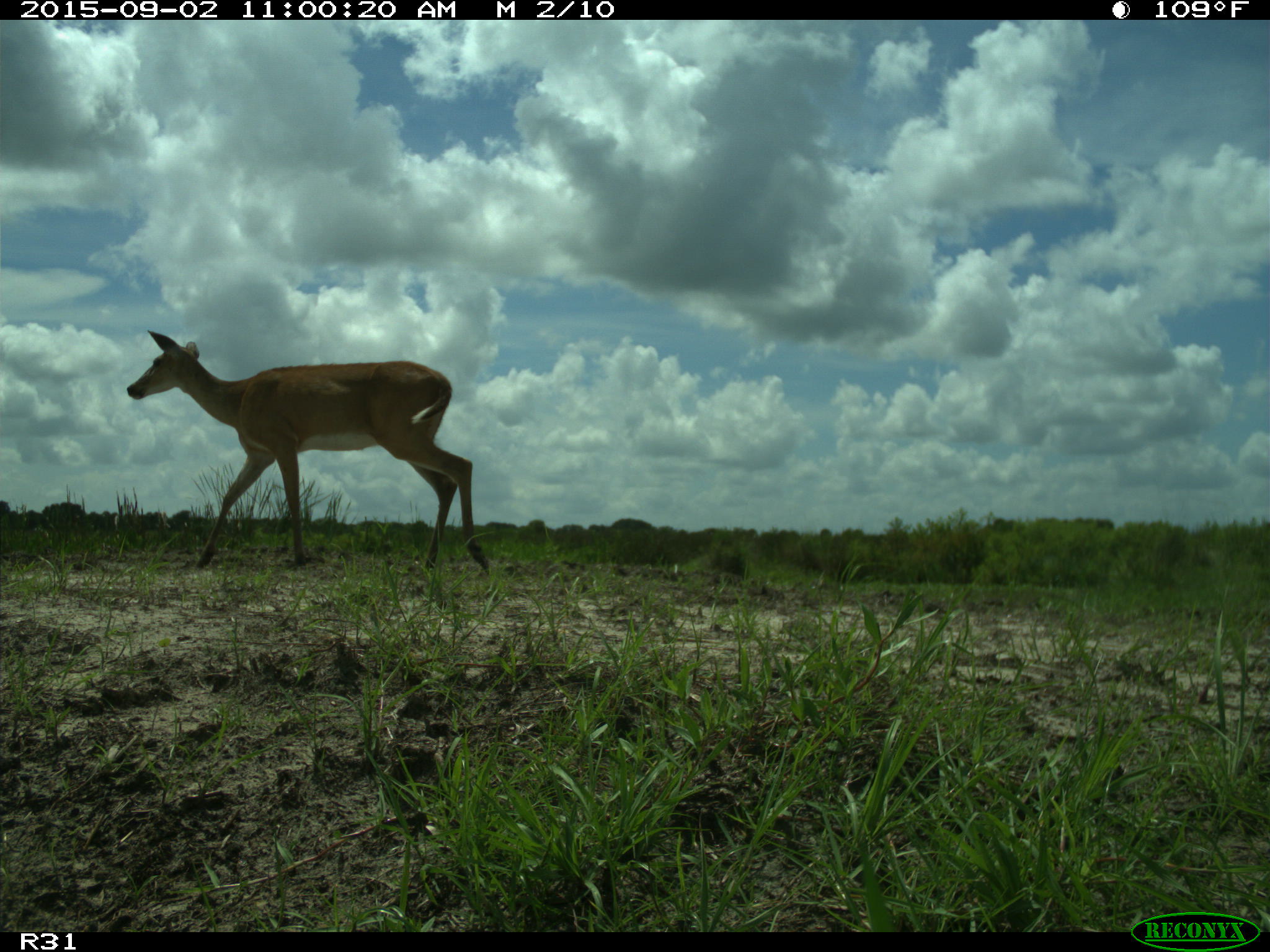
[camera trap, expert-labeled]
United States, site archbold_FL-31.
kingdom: Animalia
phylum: Chordata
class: Mammalia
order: Artiodactyla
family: Cervidae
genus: Odocoileus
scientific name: Odocoileus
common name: deer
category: unidentified deer